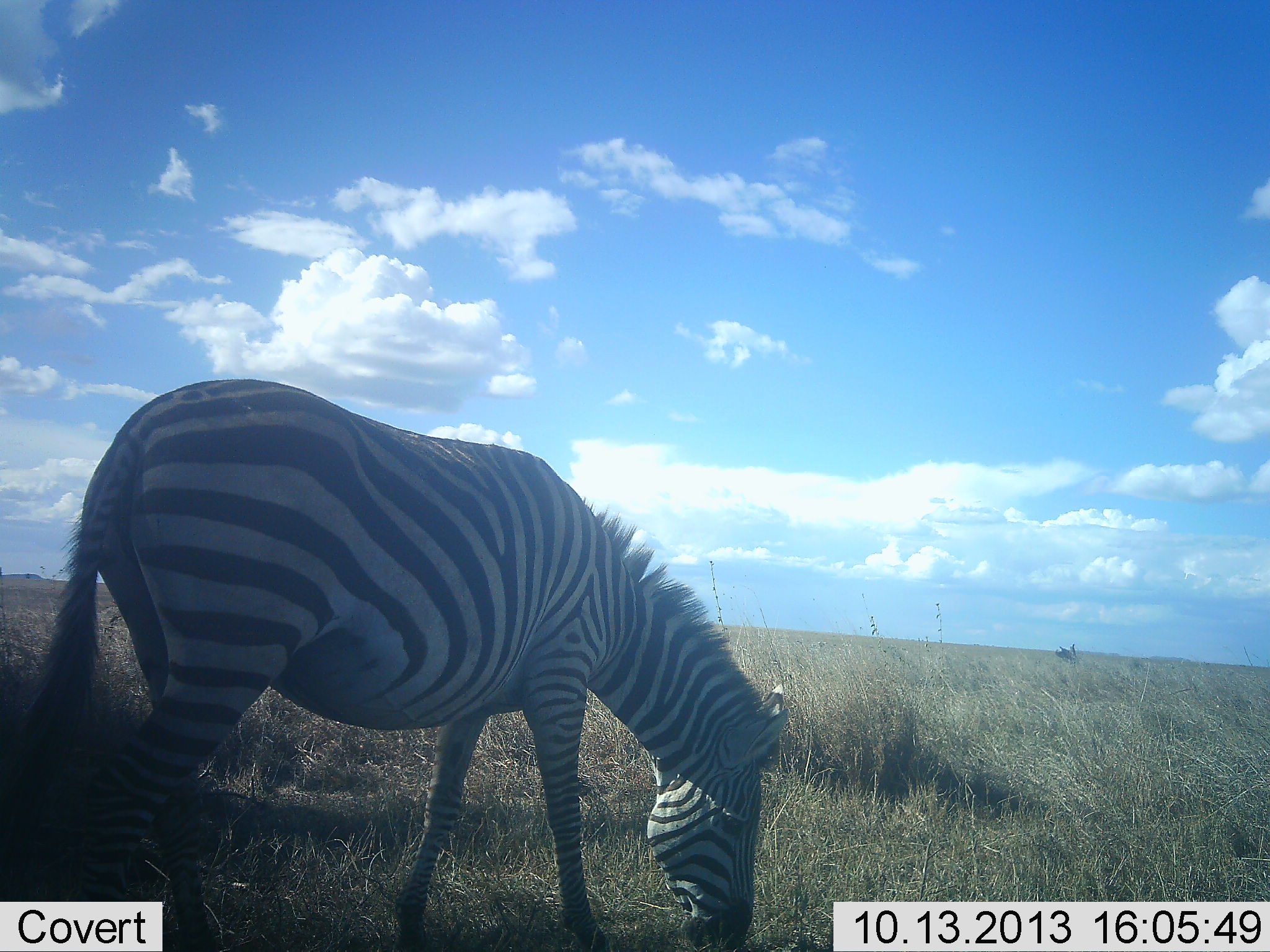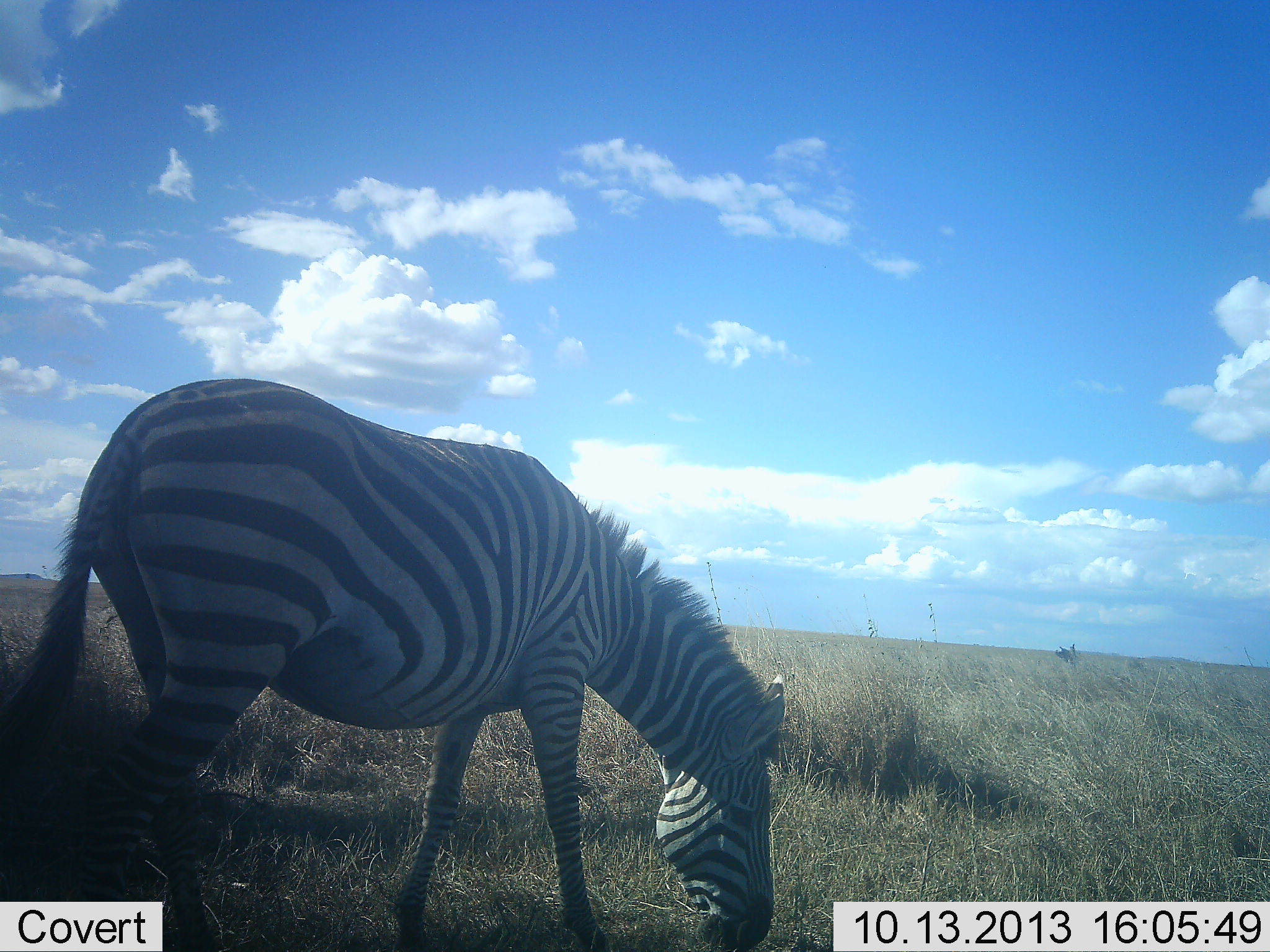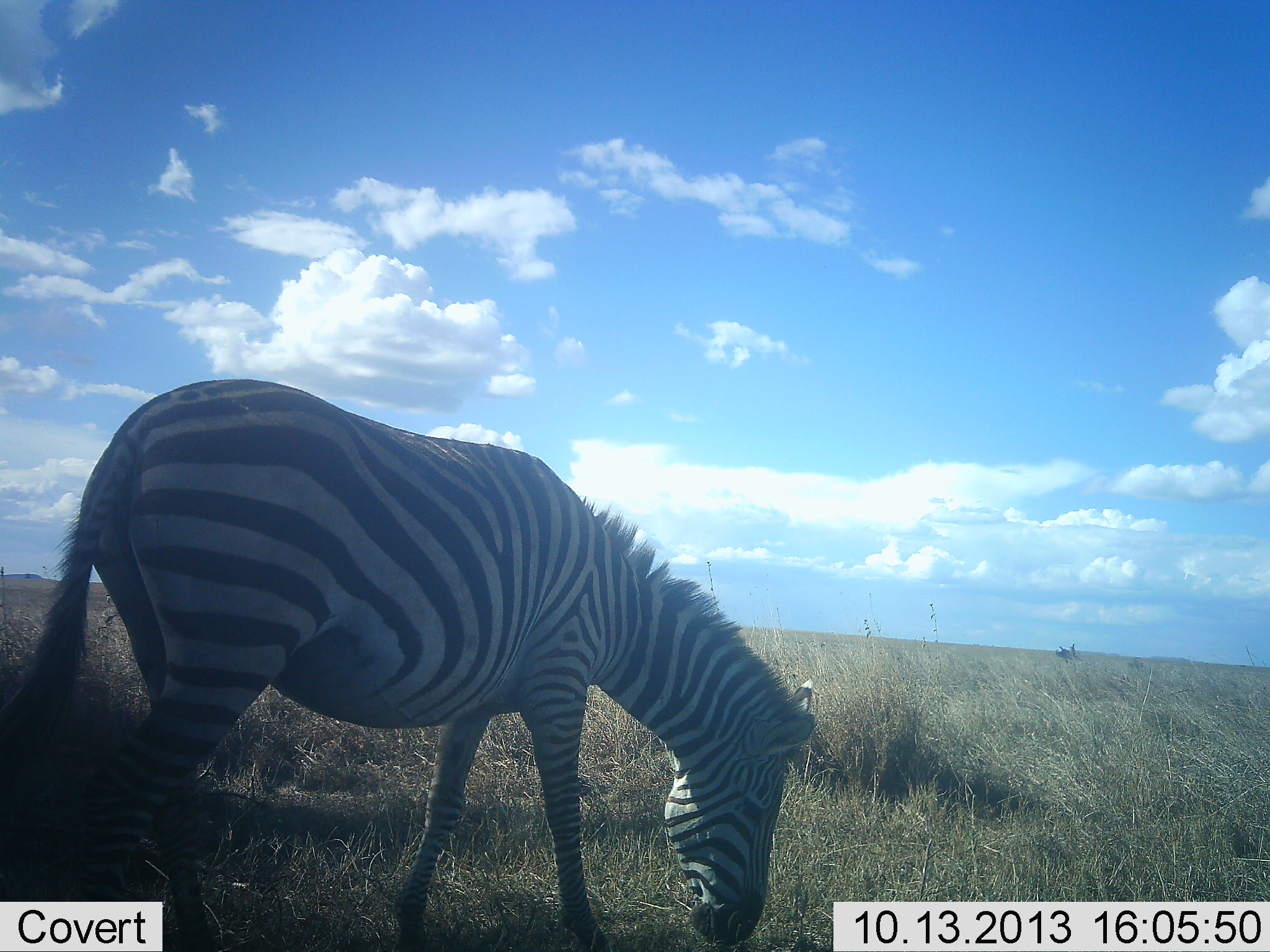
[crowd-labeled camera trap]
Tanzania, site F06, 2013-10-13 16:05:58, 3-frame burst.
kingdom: Animalia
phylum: Chordata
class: Mammalia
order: Perissodactyla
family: Equidae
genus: Equus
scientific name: Equus quagga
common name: plains zebra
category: zebra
Zebra (plains zebra) (Equus quagga), count 1. Behavior (volunteer vote fractions): standing 6%, resting 0%, moving 0%, interacting 0%. Young present (vote fraction): 0%. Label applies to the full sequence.